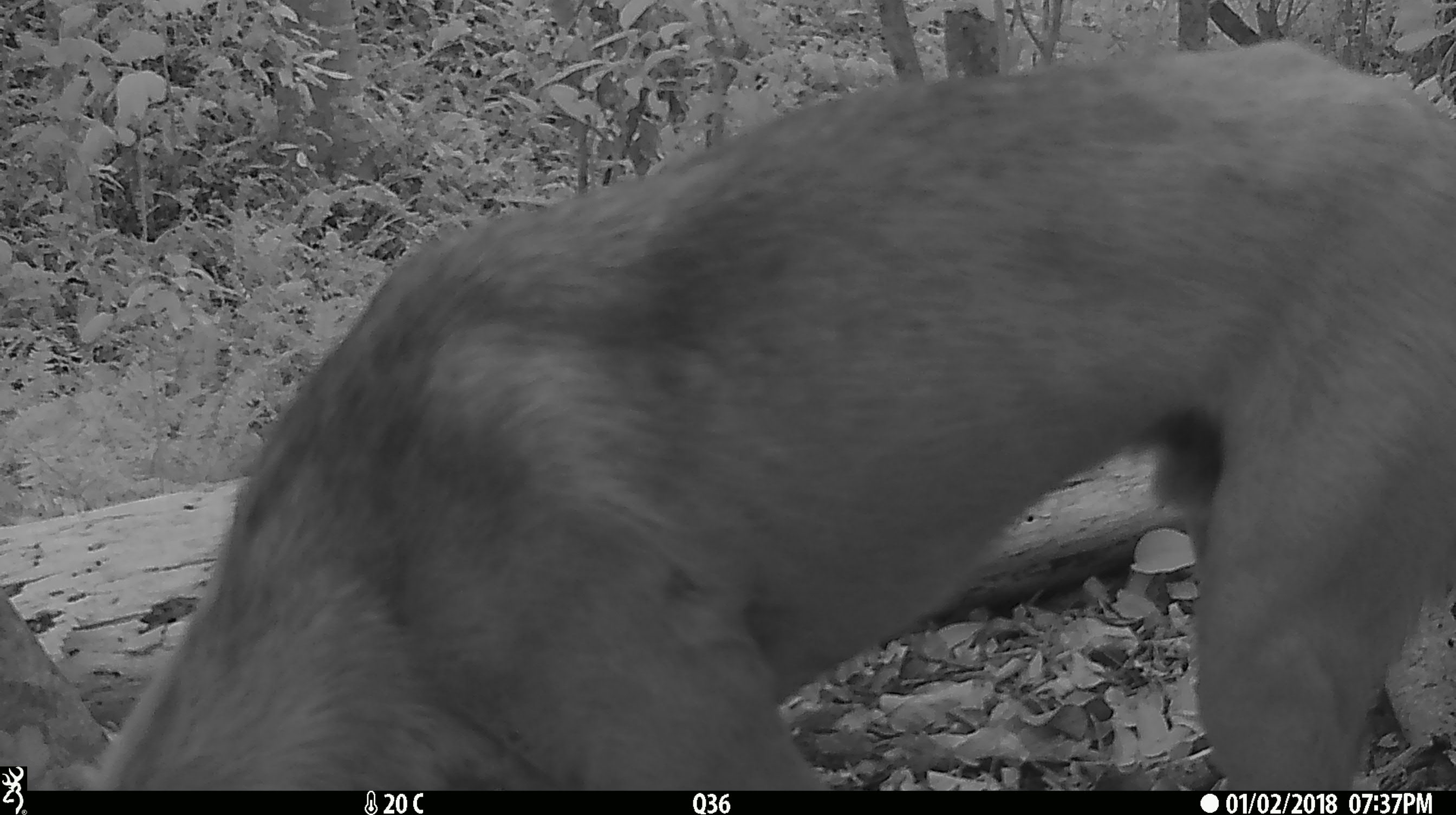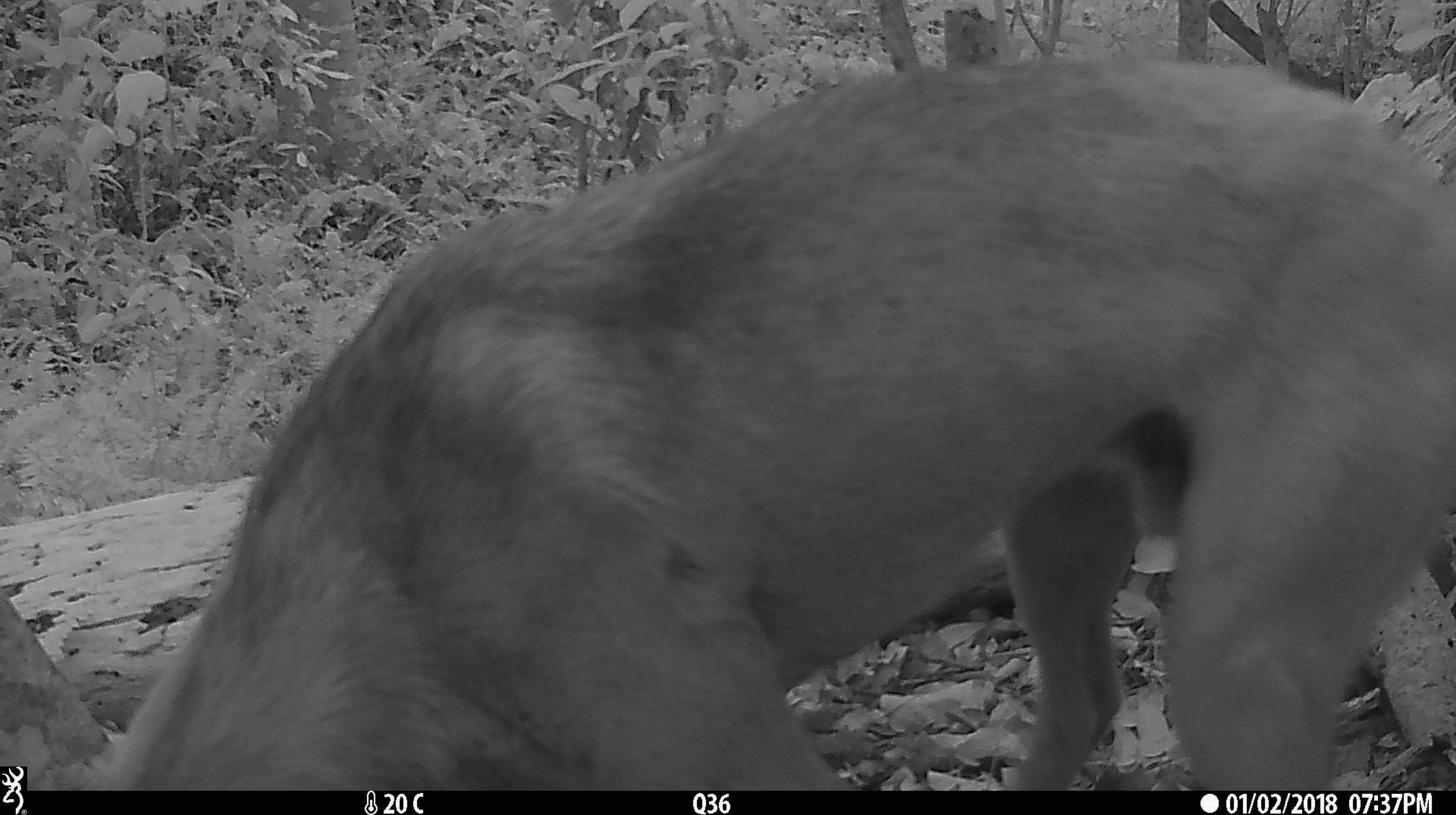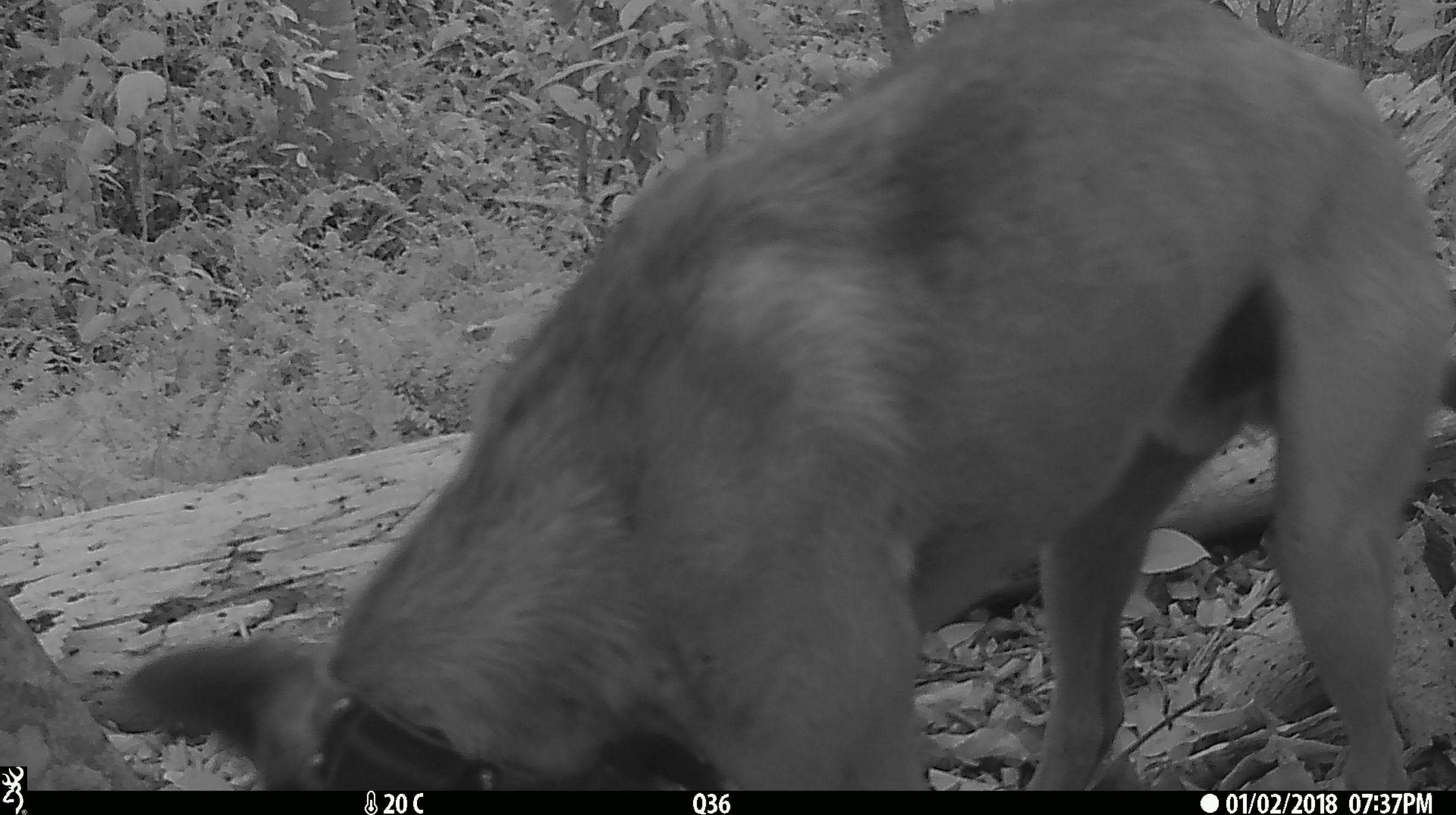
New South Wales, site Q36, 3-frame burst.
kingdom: Animalia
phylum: Chordata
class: Mammalia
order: Carnivora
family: Canidae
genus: Canis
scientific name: Canis familiaris dingo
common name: dingo